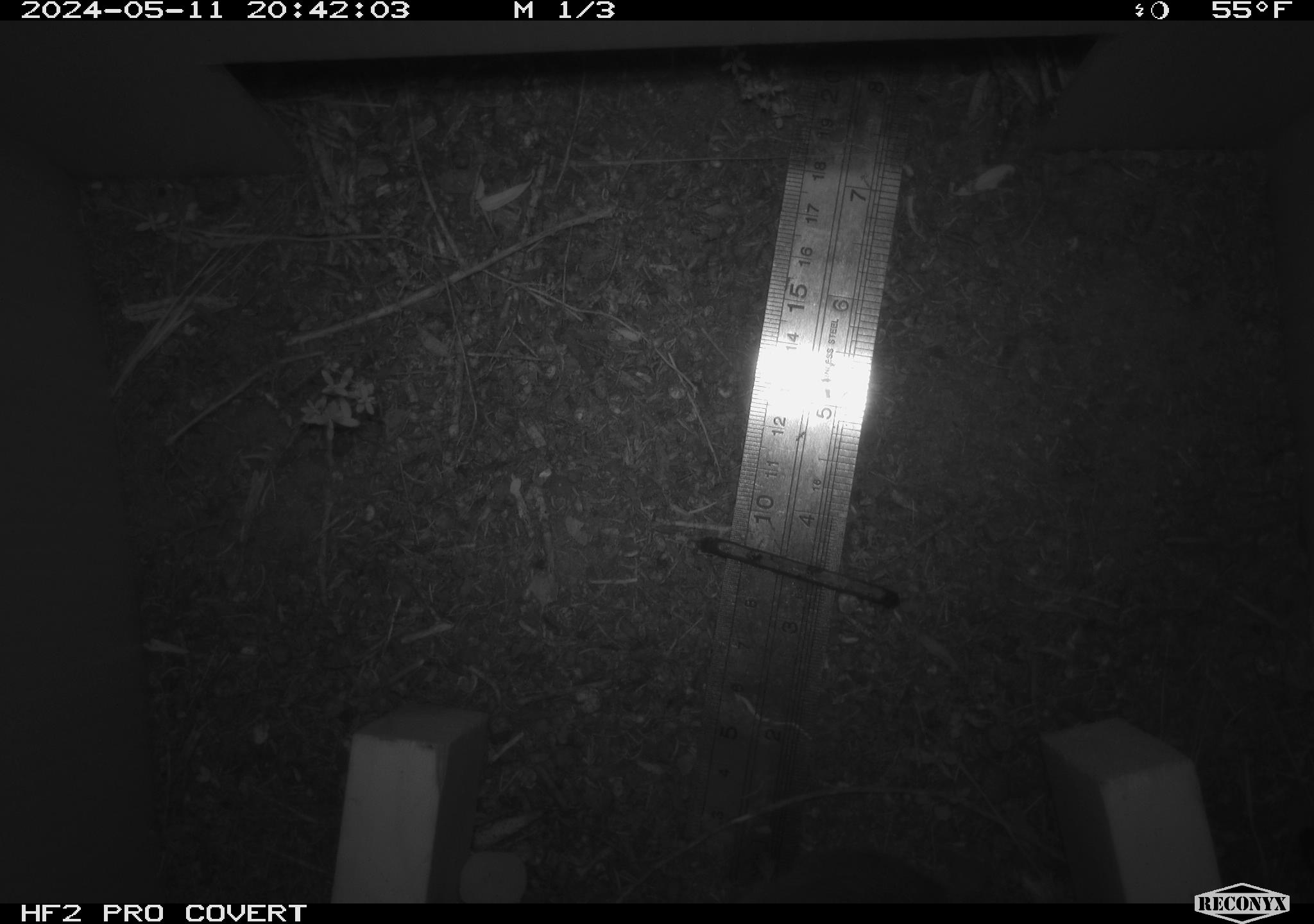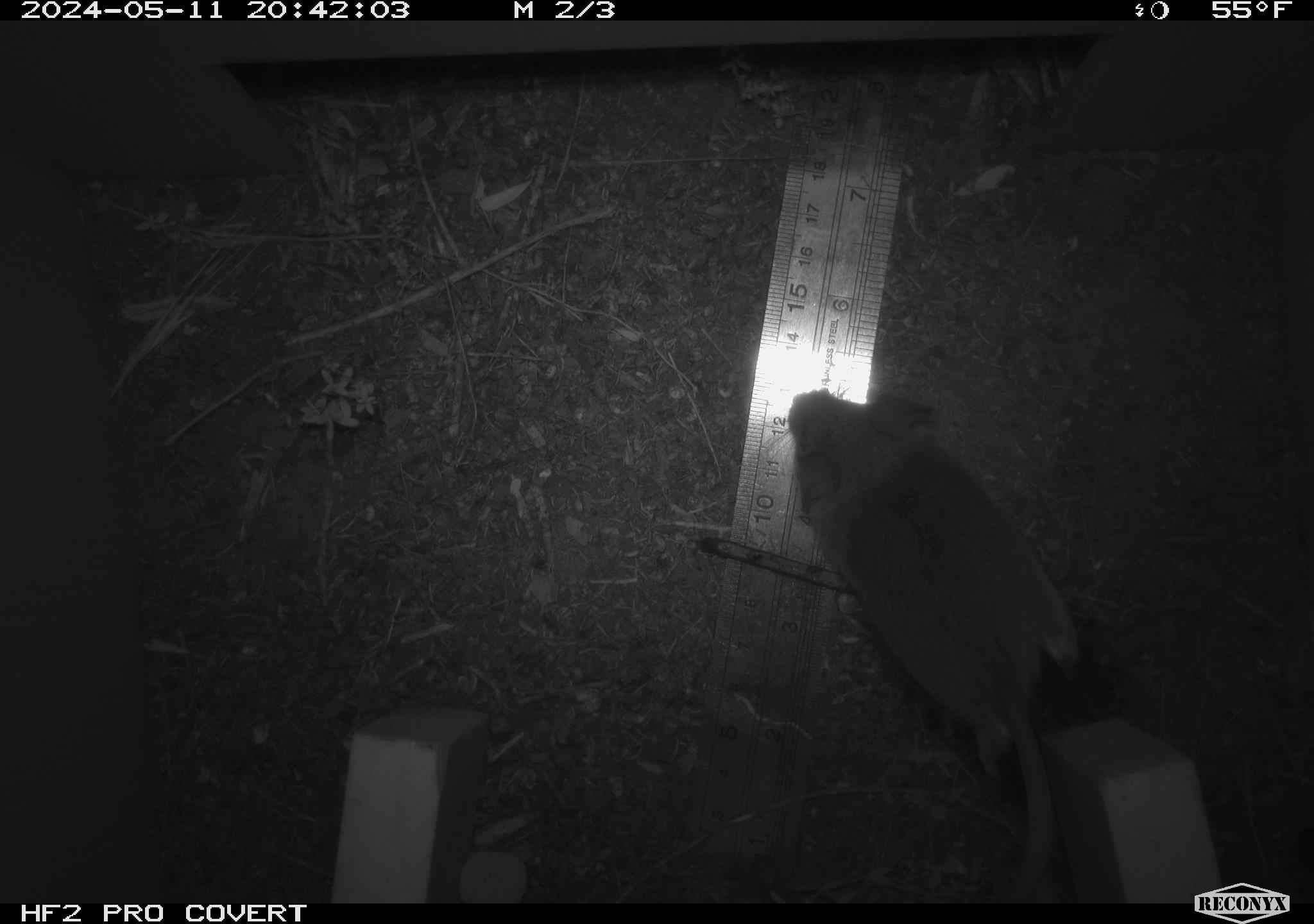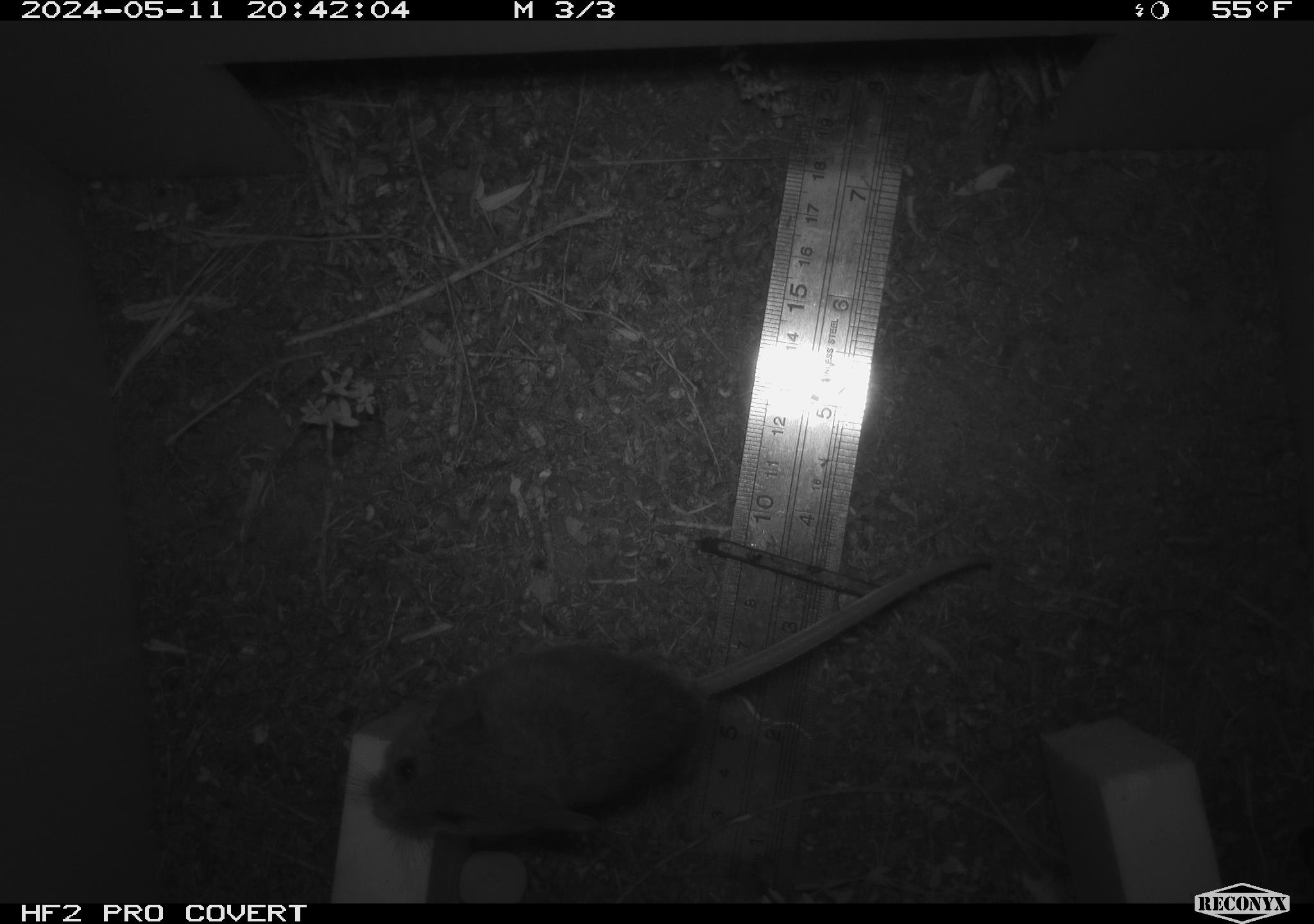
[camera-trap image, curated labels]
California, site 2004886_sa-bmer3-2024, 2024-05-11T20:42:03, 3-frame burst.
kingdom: Animalia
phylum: Chordata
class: Mammalia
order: Rodentia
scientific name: Rodentia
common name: mouse species